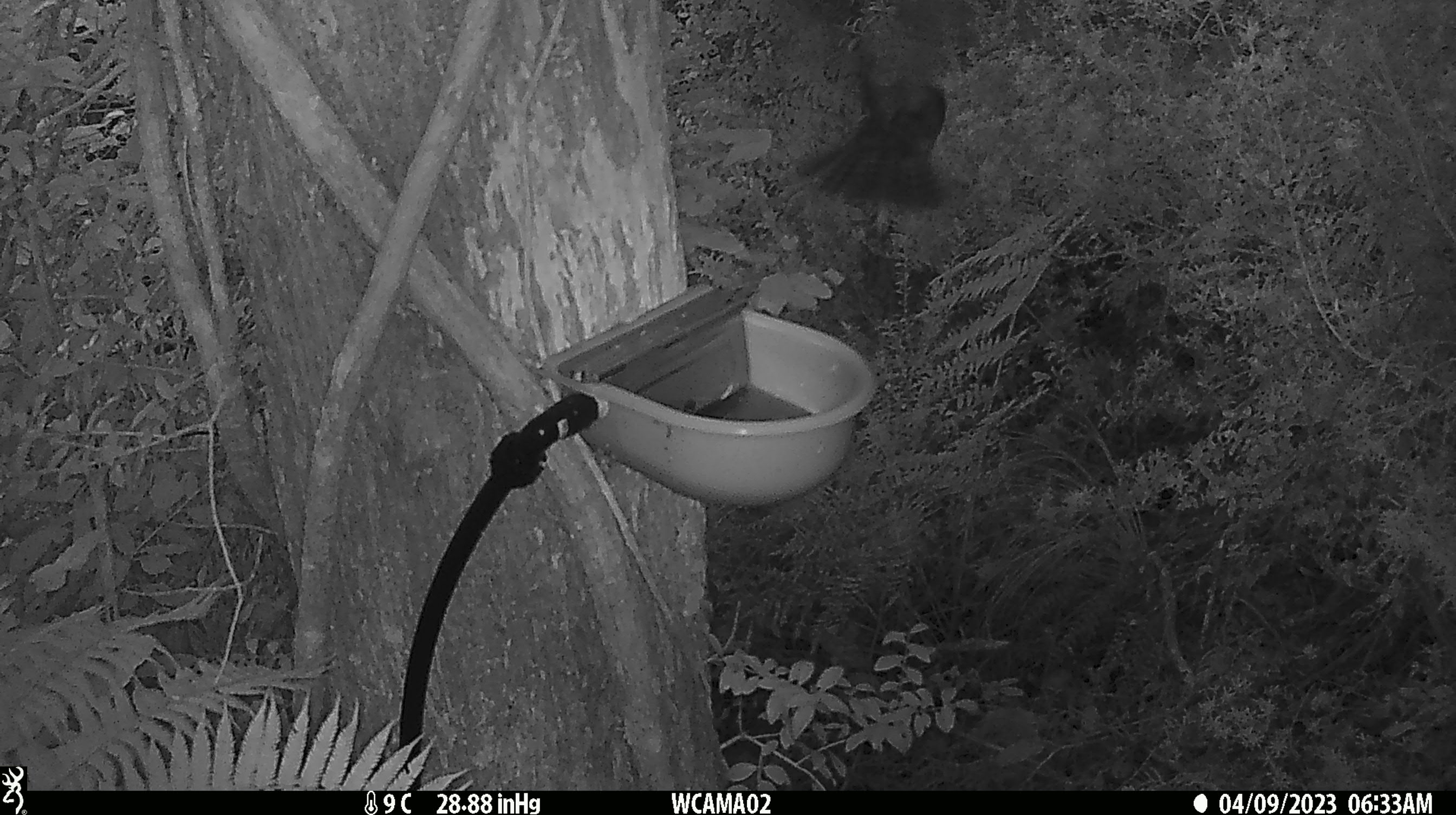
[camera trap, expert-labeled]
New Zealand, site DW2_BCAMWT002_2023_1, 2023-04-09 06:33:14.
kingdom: Animalia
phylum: Chordata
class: Aves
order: Strigiformes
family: Strigidae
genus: Ninox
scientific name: Ninox novaeseelandiae novaeseelandiae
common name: morepork